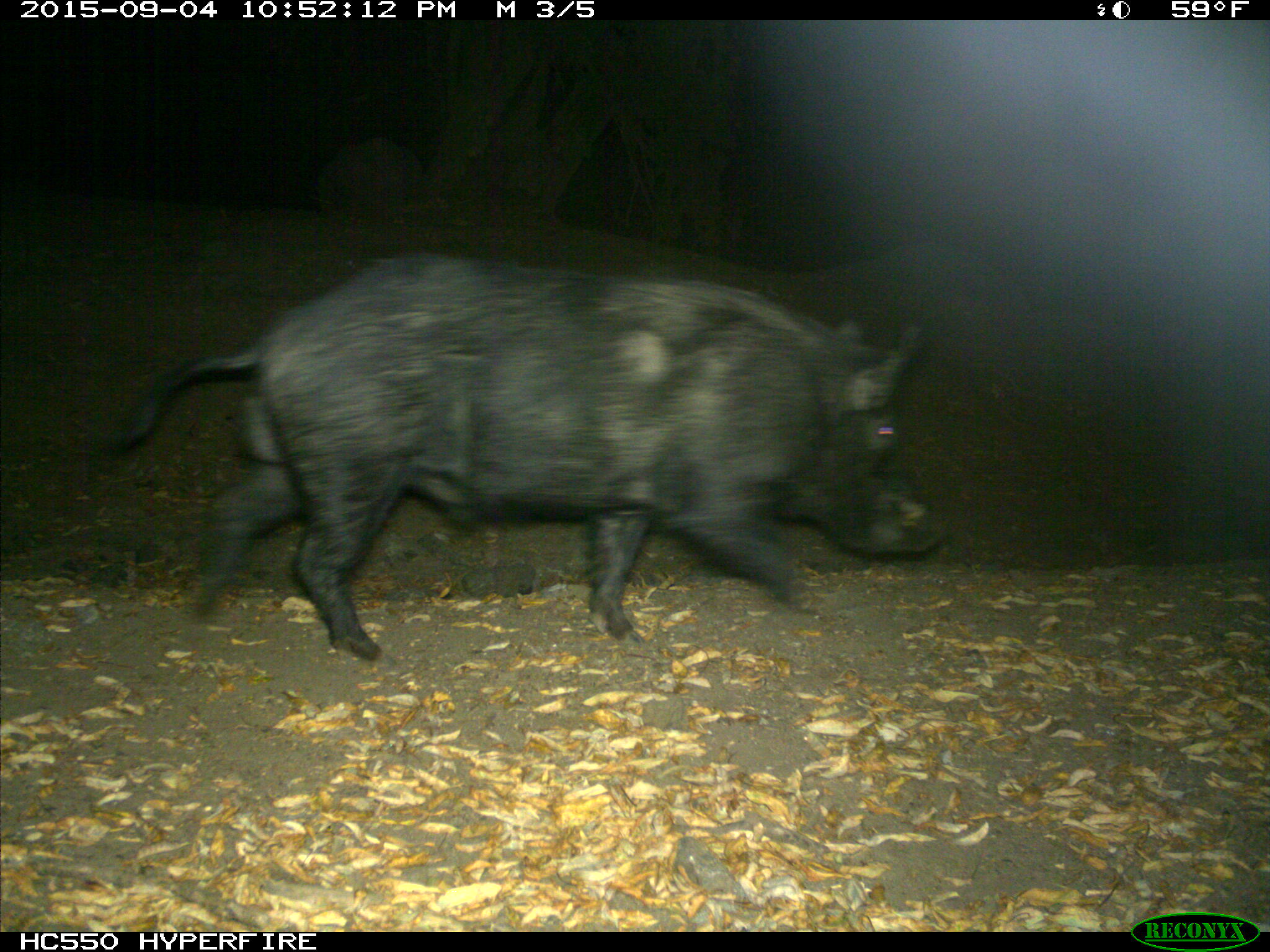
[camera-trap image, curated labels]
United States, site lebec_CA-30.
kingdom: Animalia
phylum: Chordata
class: Mammalia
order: Artiodactyla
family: Suidae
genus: Sus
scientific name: Sus scrofa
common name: wild boar